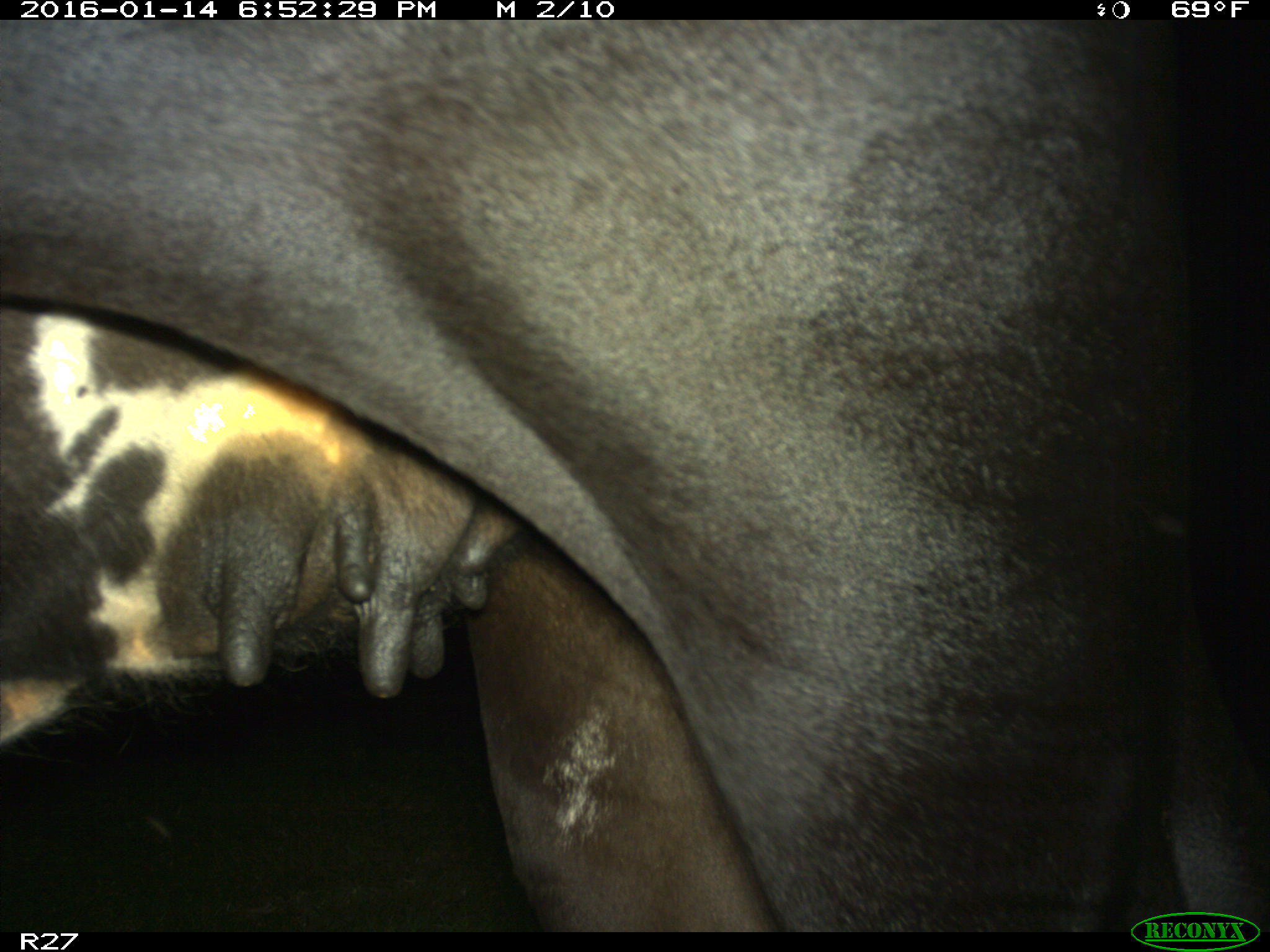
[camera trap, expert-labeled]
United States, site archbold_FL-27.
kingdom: Animalia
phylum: Chordata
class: Mammalia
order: Artiodactyla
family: Bovidae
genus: Bos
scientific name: Bos taurus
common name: domestic cow